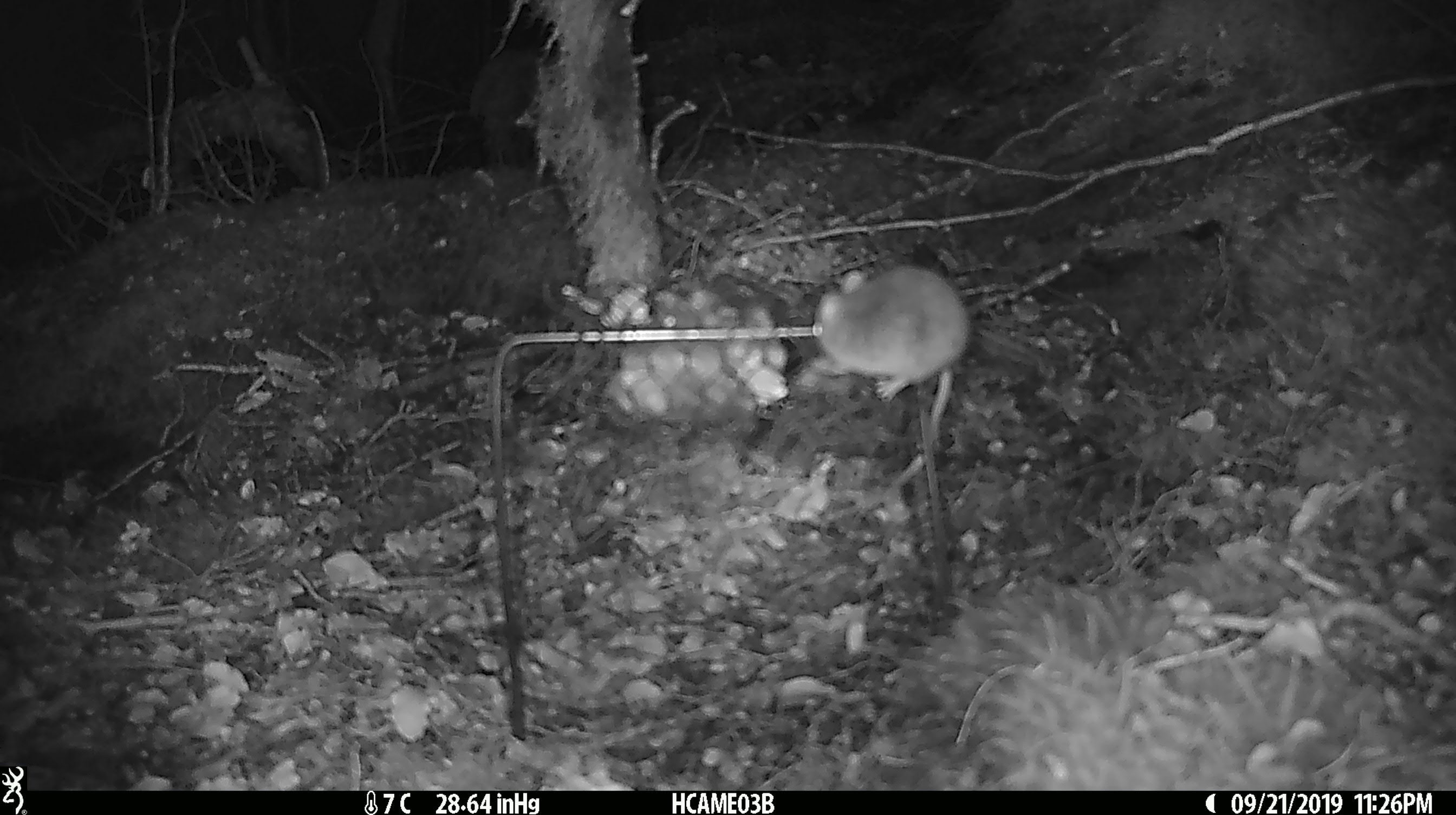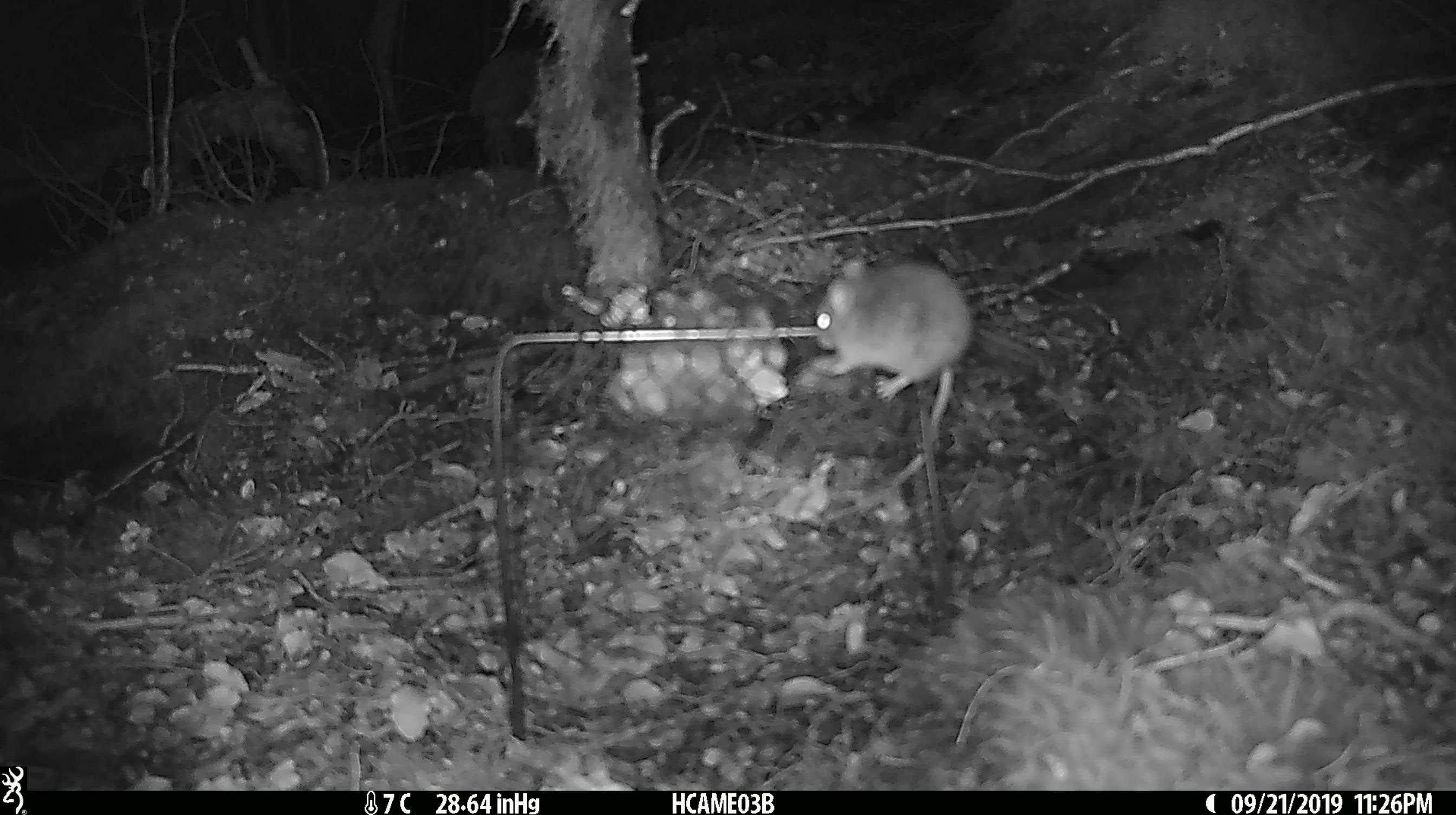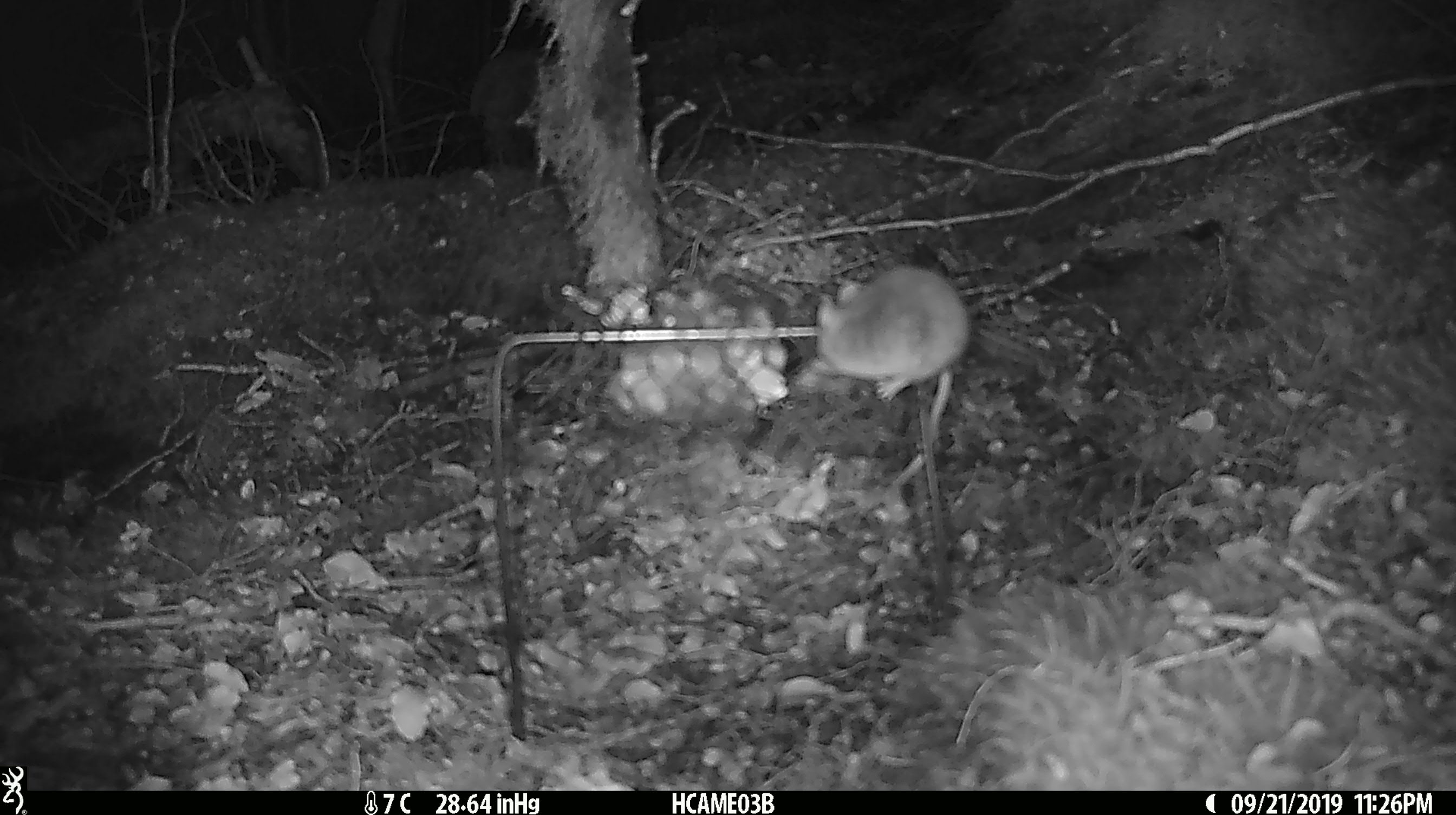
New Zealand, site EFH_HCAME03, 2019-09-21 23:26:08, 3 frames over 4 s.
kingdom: Animalia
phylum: Chordata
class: Mammalia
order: Rodentia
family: Muridae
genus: Mus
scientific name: Mus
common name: mouse